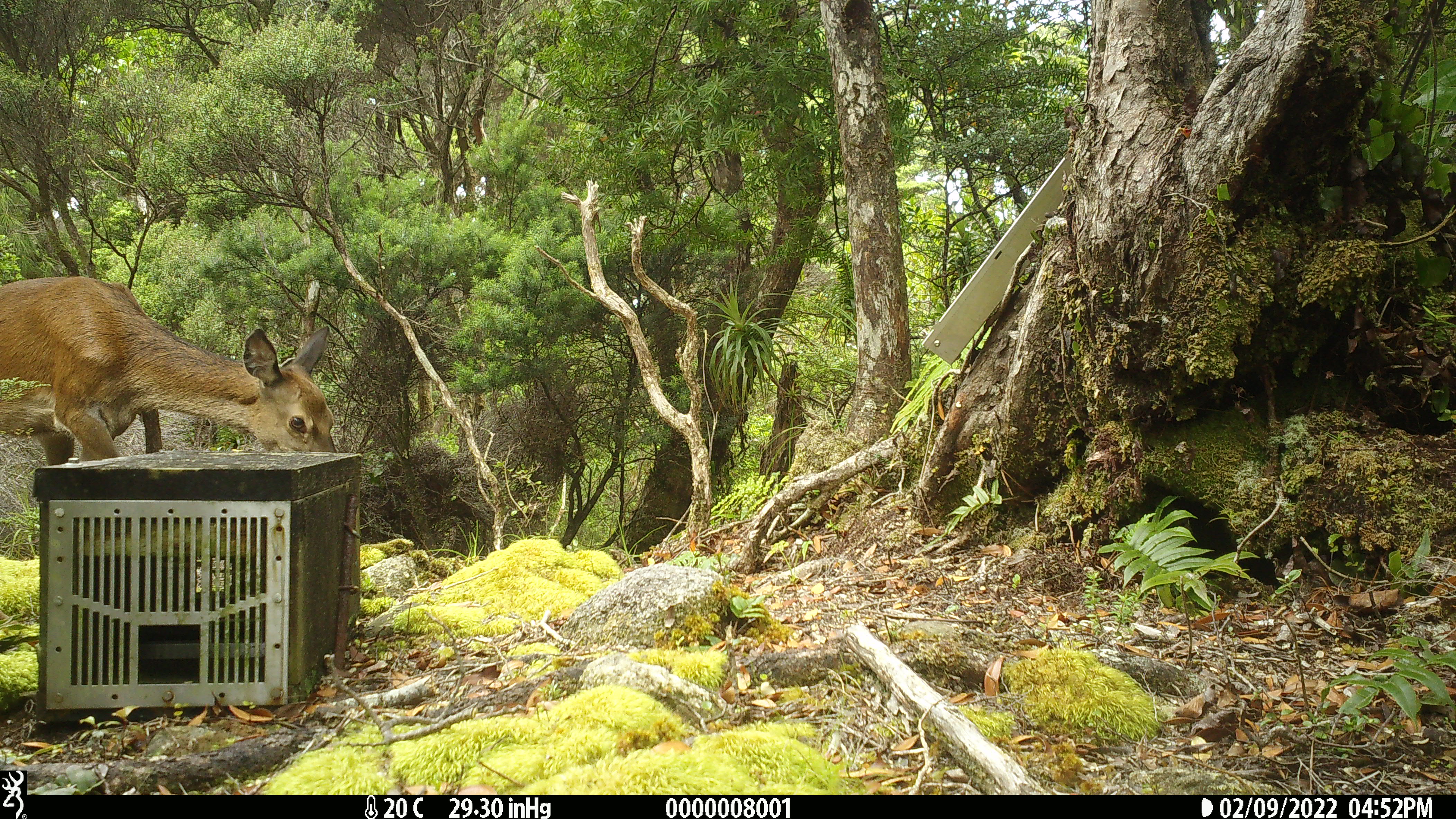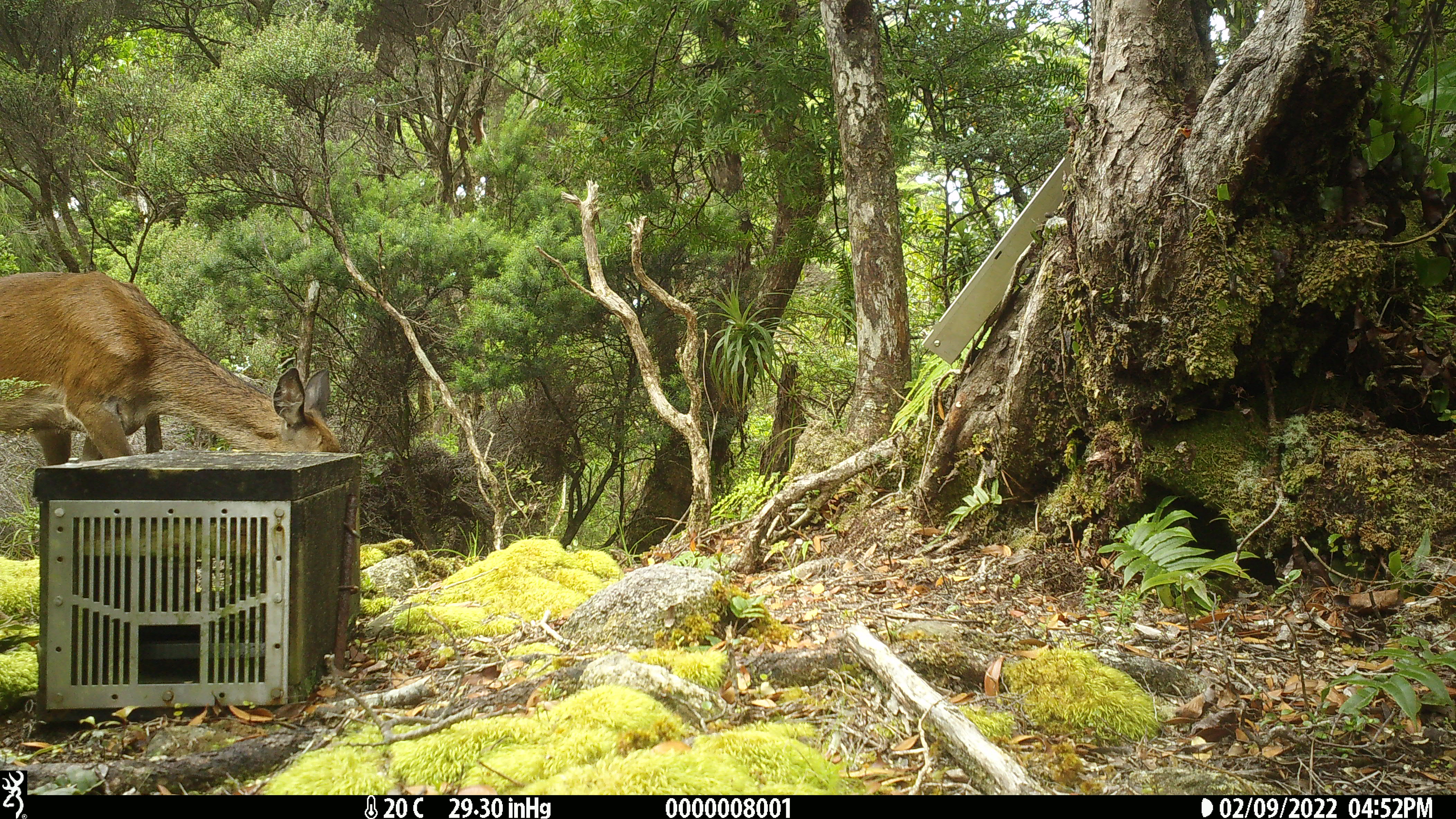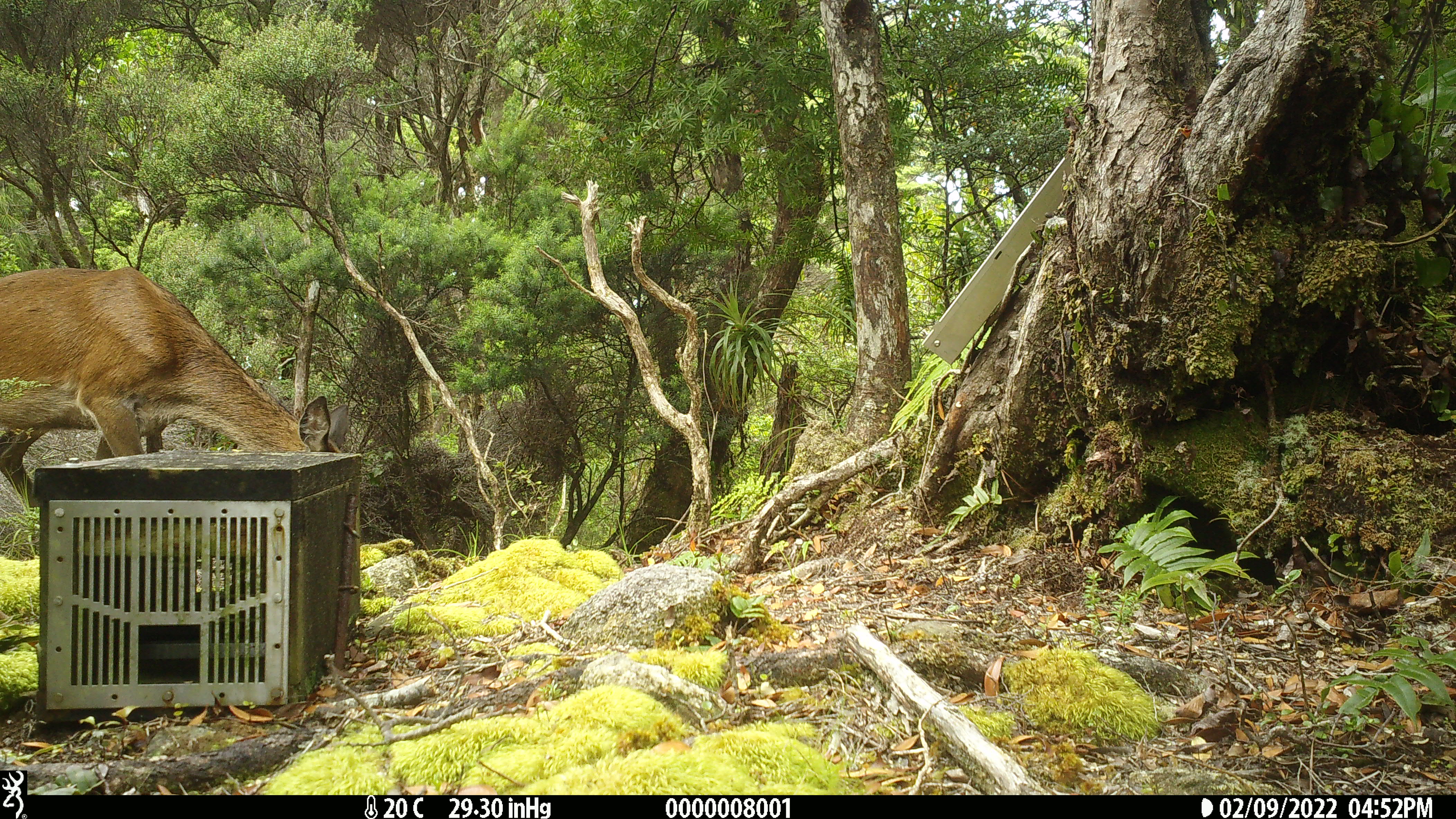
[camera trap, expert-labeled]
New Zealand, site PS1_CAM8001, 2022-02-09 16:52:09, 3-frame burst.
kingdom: Animalia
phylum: Chordata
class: Mammalia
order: Artiodactyla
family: Cervidae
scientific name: Cervidae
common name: deer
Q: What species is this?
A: Deer (Cervidae).